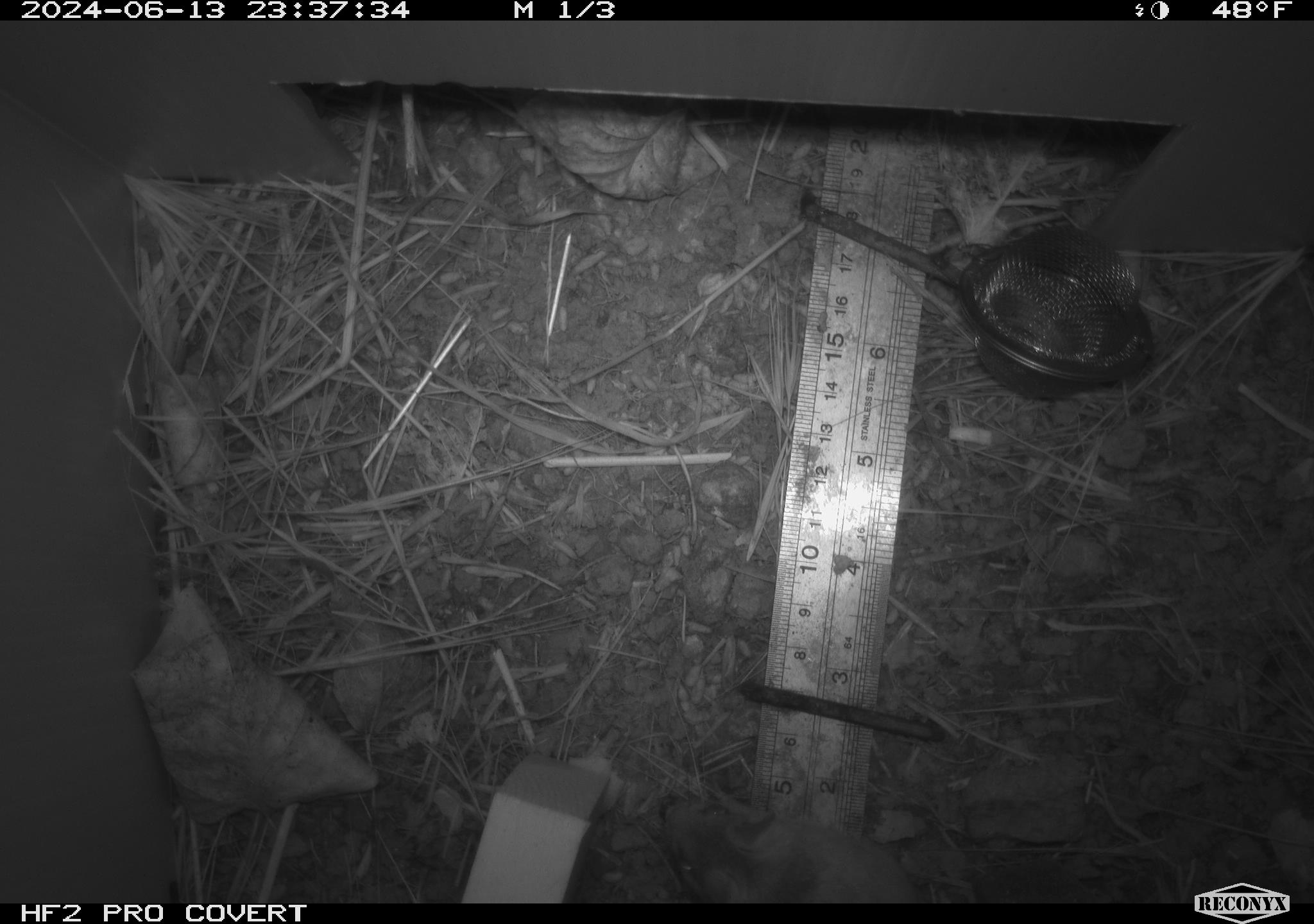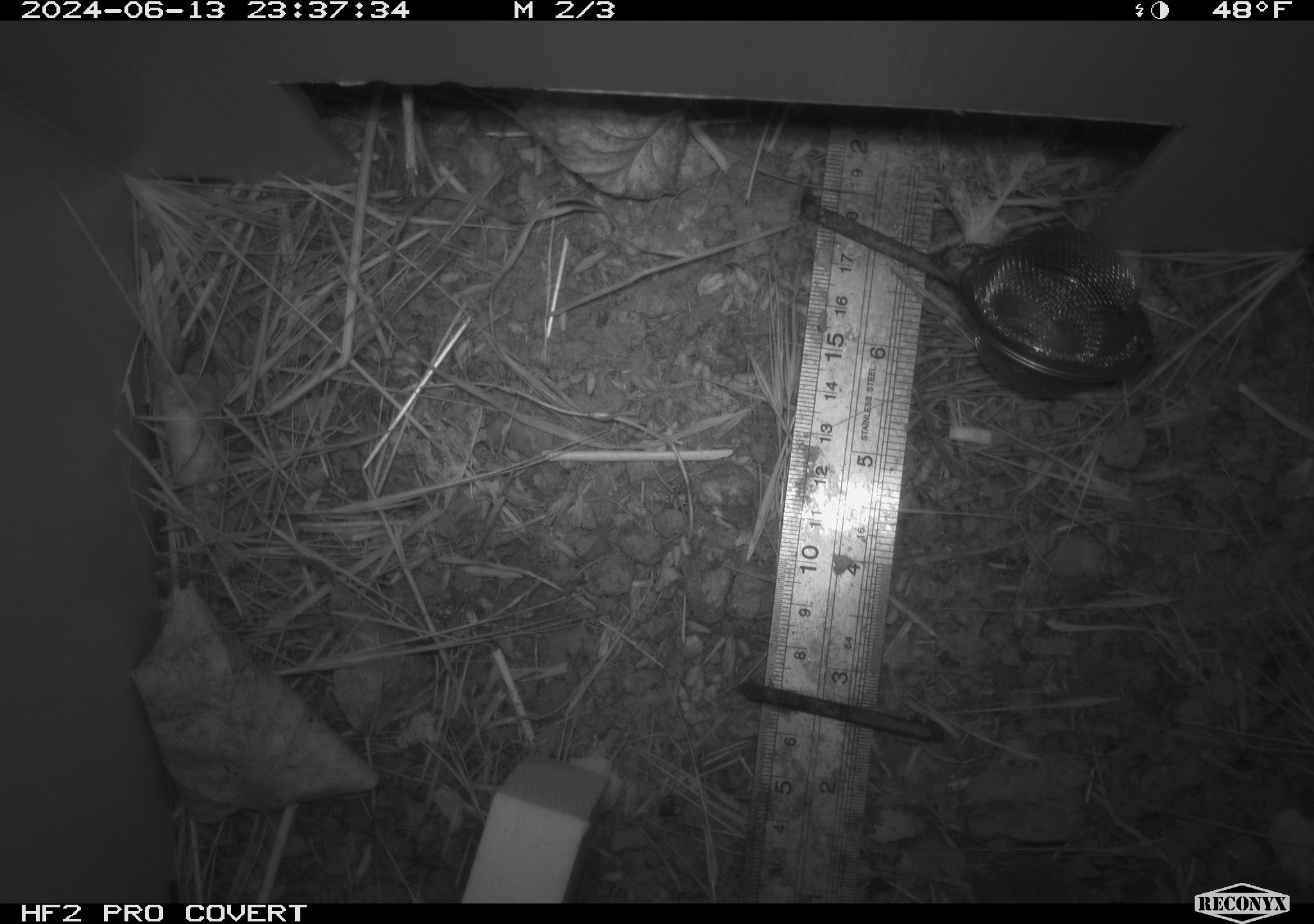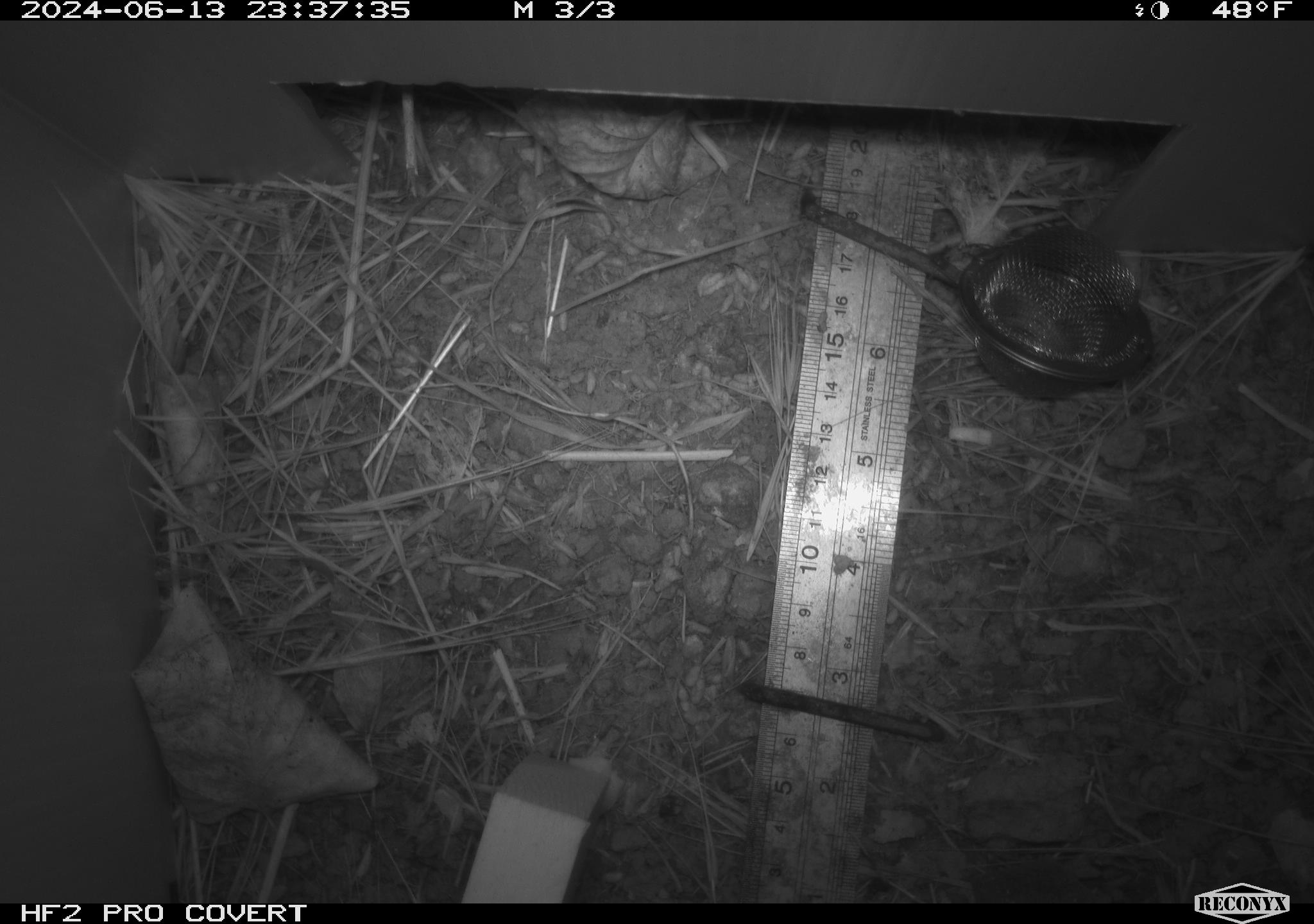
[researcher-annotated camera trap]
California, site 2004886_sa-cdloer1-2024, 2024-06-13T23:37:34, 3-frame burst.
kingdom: Animalia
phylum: Chordata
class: Mammalia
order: Rodentia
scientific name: Rodentia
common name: mouse species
Mouse species (Rodentia).